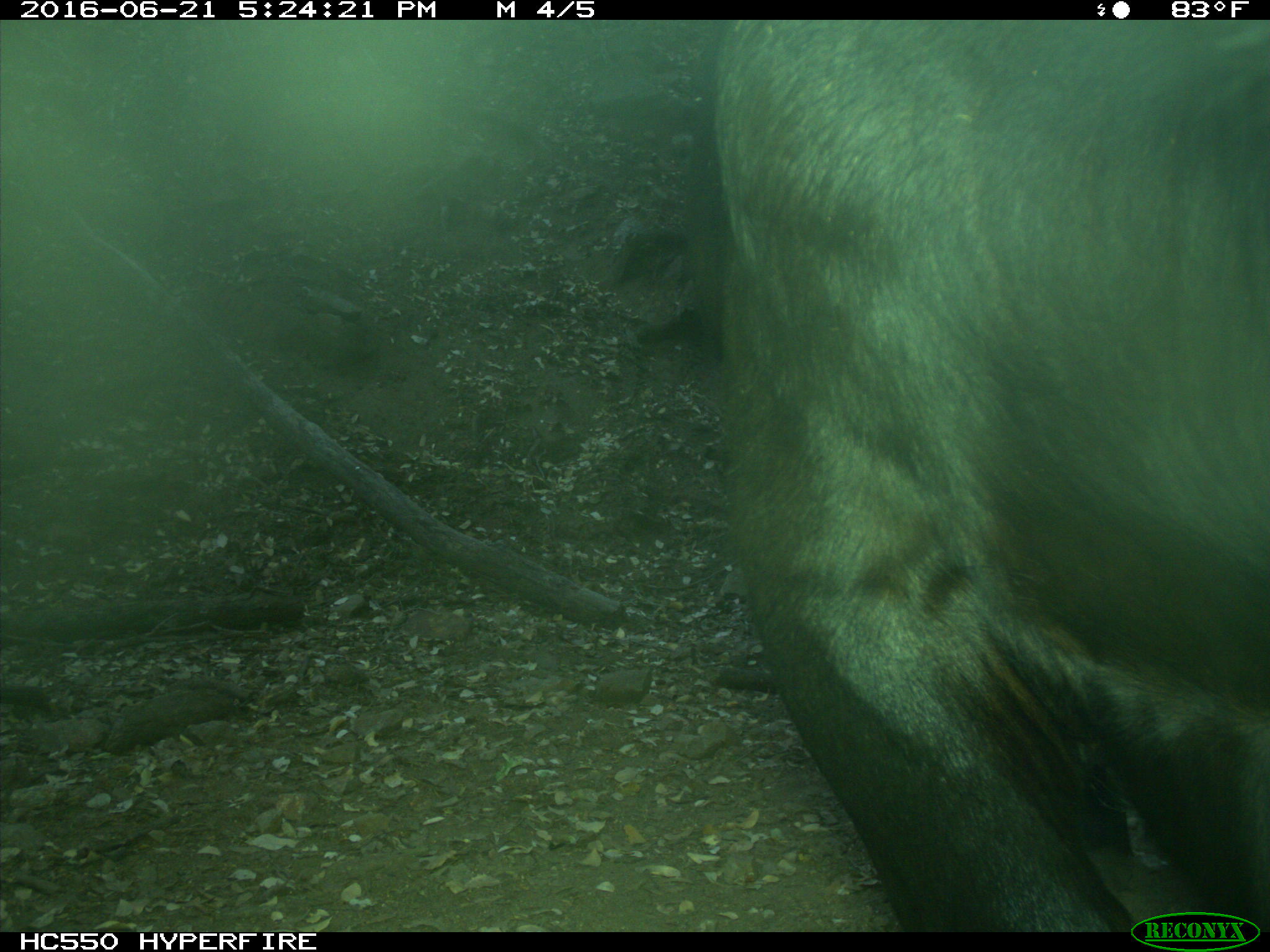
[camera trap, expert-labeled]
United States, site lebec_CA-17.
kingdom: Animalia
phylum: Chordata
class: Mammalia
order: Artiodactyla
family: Bovidae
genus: Bos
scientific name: Bos taurus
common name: domestic cow